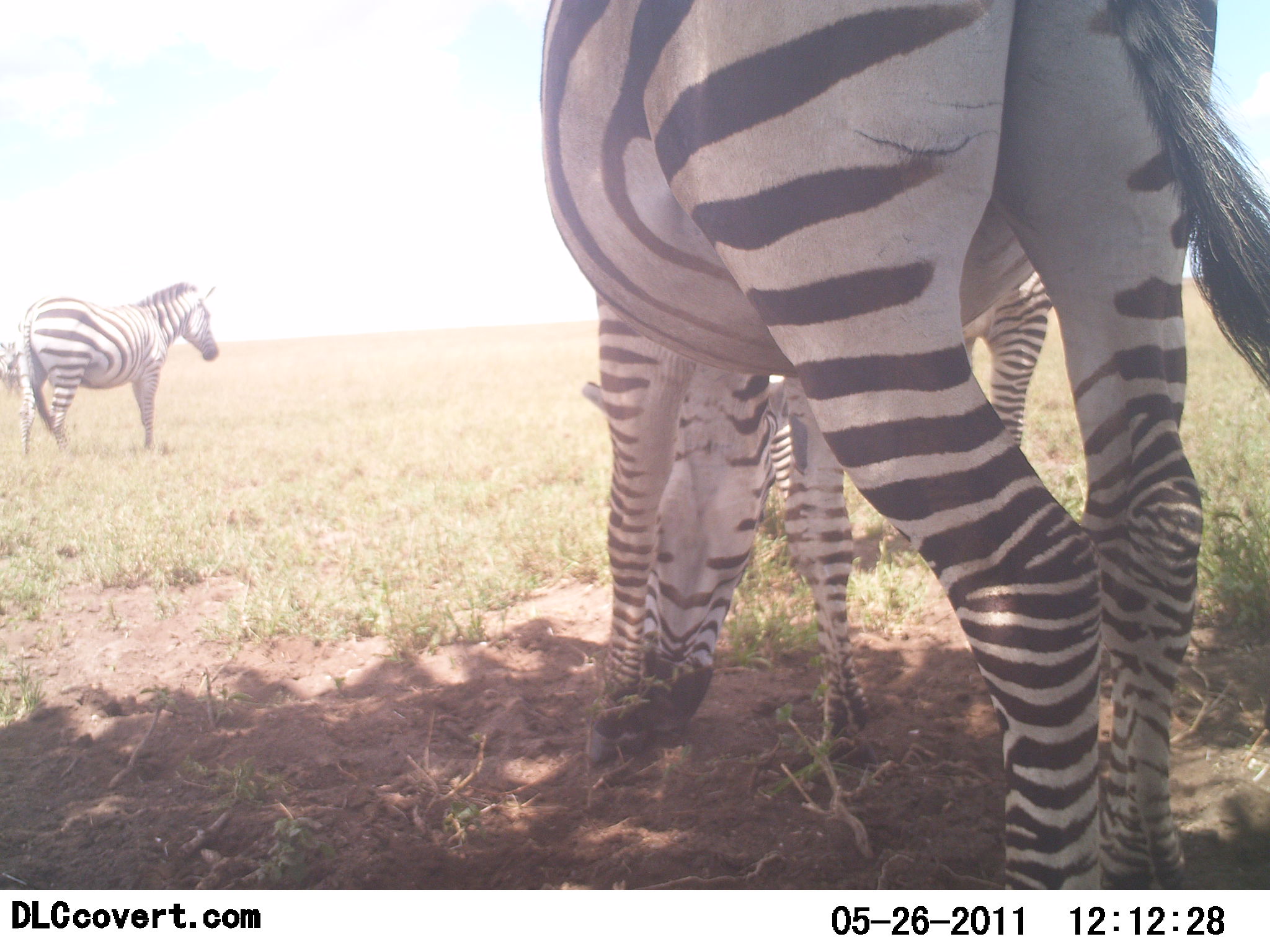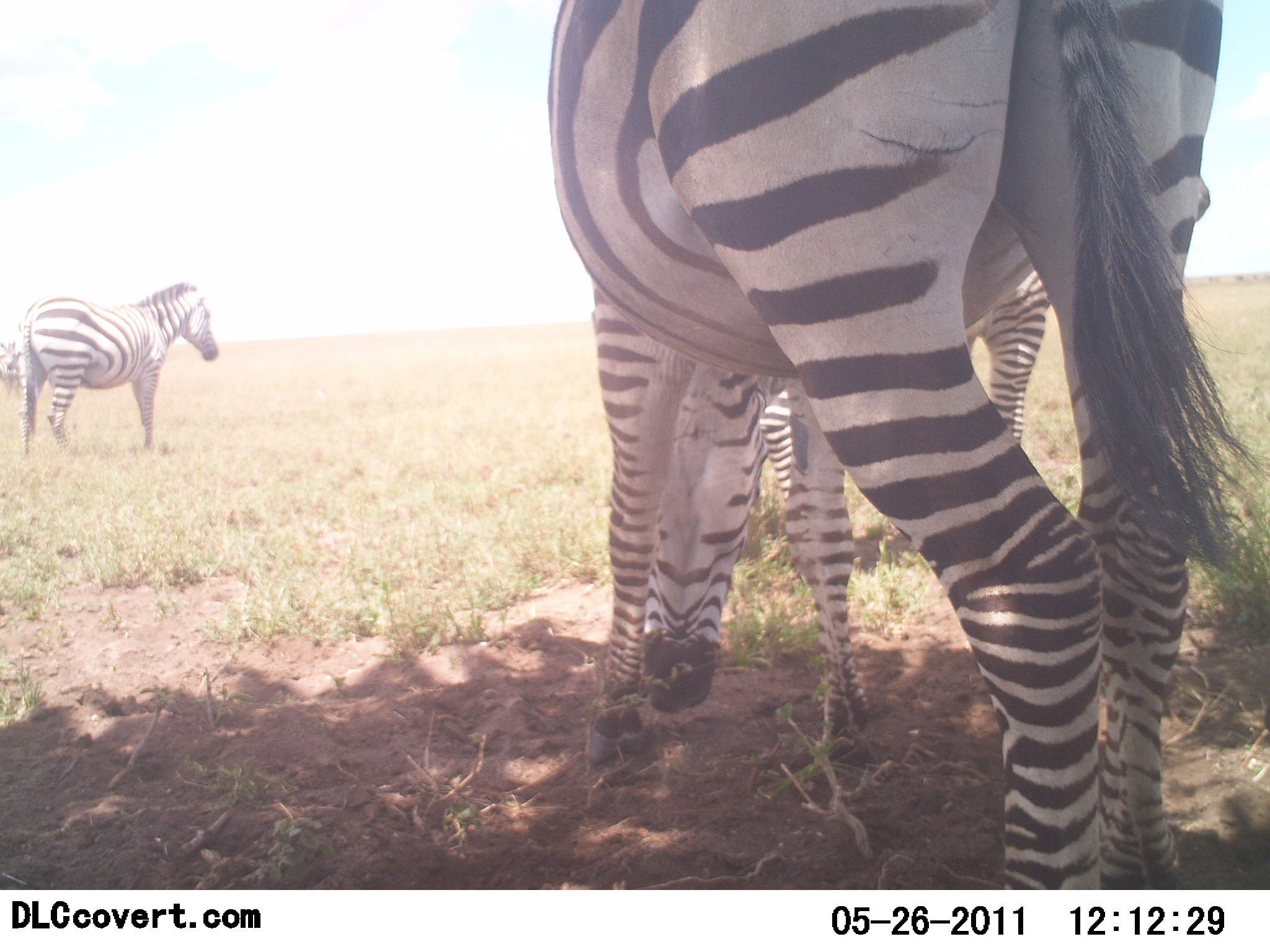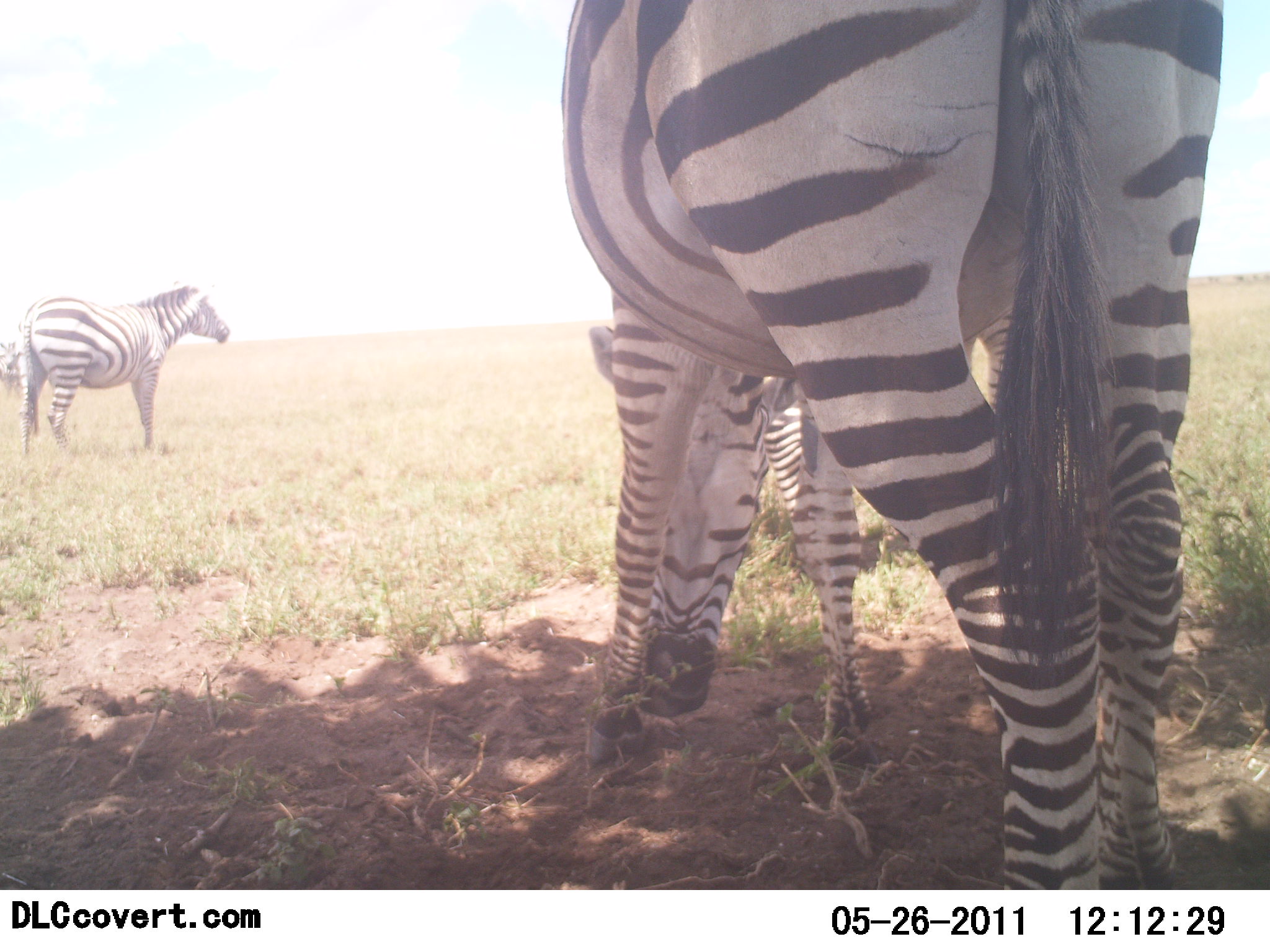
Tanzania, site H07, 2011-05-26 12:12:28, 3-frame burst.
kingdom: Animalia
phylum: Chordata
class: Mammalia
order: Perissodactyla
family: Equidae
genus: Equus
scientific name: Equus quagga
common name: plains zebra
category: zebra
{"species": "zebra (plains zebra) (Equus quagga)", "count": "3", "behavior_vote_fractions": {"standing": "88%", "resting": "0%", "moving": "0%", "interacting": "0%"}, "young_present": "0%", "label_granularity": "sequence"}